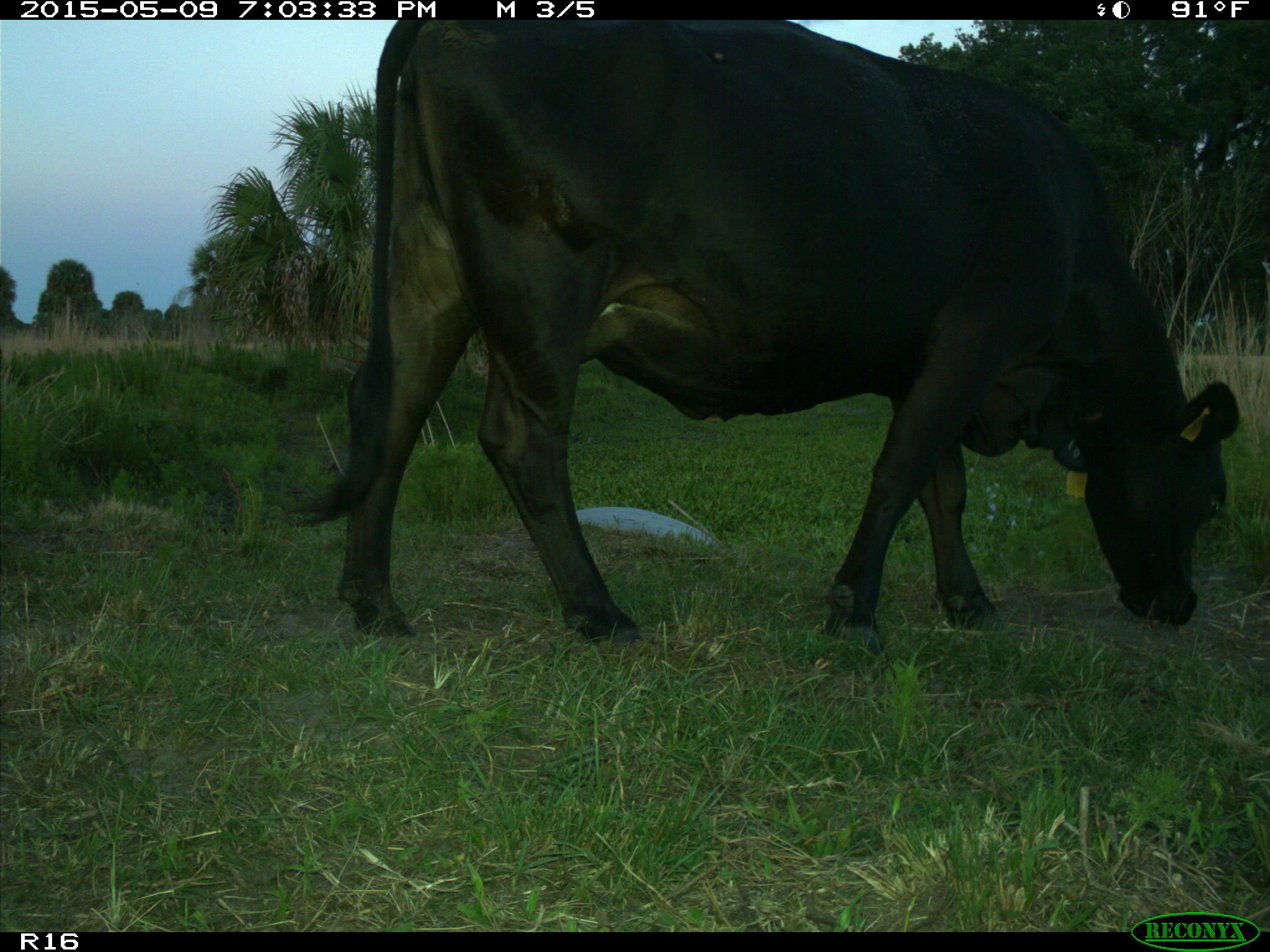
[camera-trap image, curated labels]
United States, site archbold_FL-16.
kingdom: Animalia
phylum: Chordata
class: Mammalia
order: Artiodactyla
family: Bovidae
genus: Bos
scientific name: Bos taurus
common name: domestic cow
Bos taurus (domestic cow).